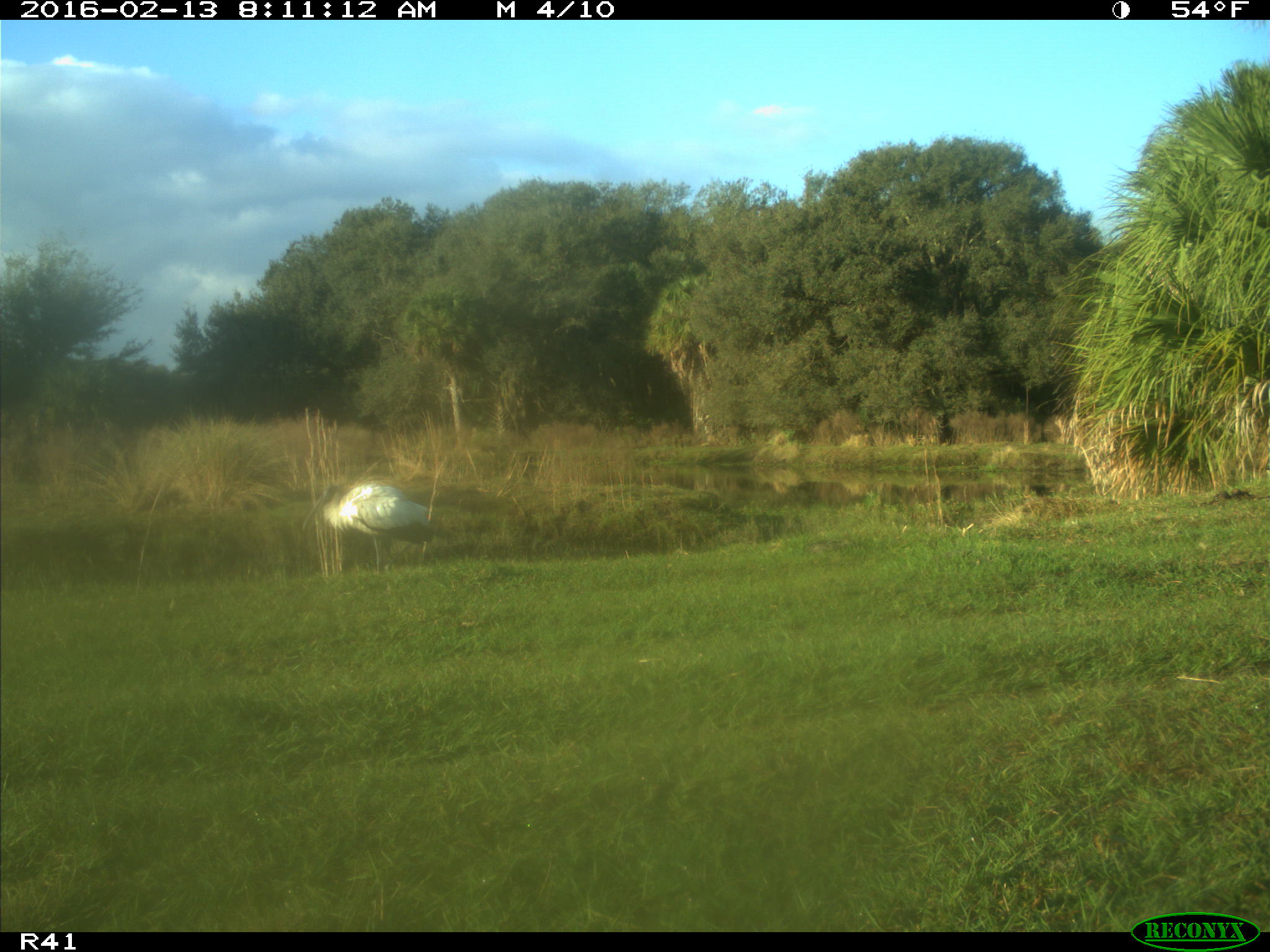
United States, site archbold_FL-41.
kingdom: Animalia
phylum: Chordata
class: Aves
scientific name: Aves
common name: birds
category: unidentified bird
Unidentified bird (birds) (Aves).